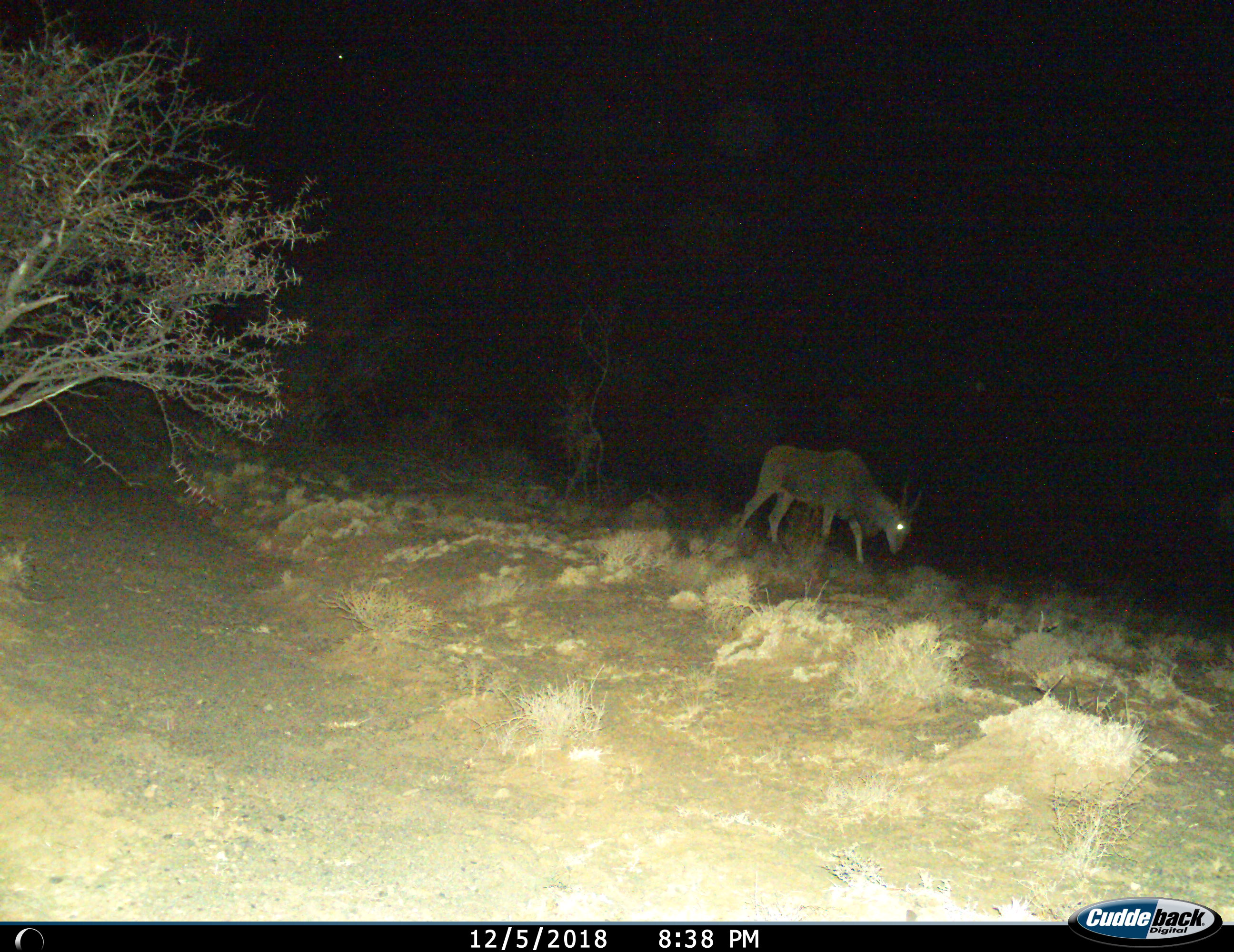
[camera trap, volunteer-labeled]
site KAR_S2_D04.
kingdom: Animalia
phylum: Chordata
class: Mammalia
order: Artiodactyla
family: Bovidae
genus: Tragelaphus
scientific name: Tragelaphus oryx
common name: eland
Eland (Tragelaphus oryx), count 1. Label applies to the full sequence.